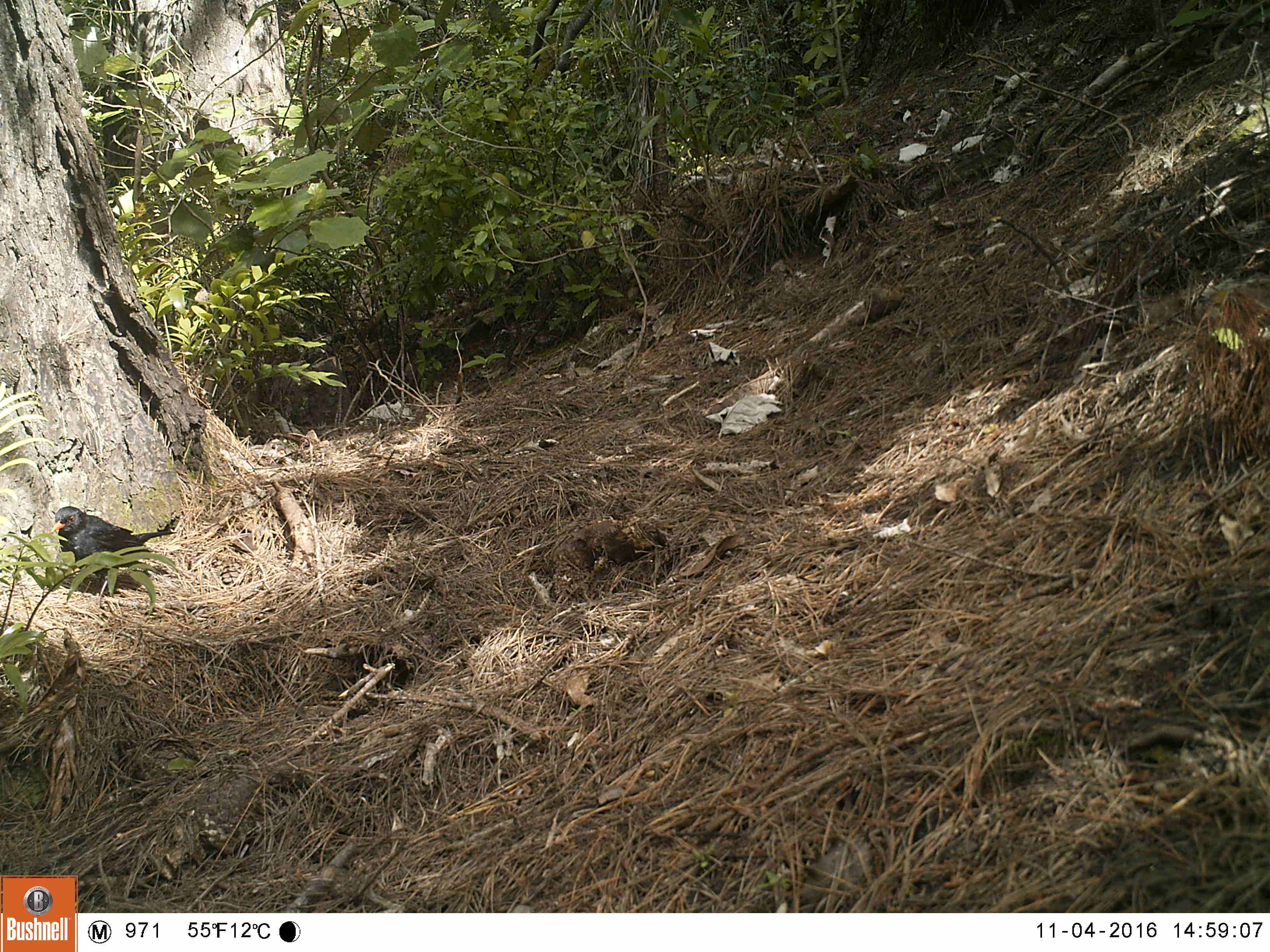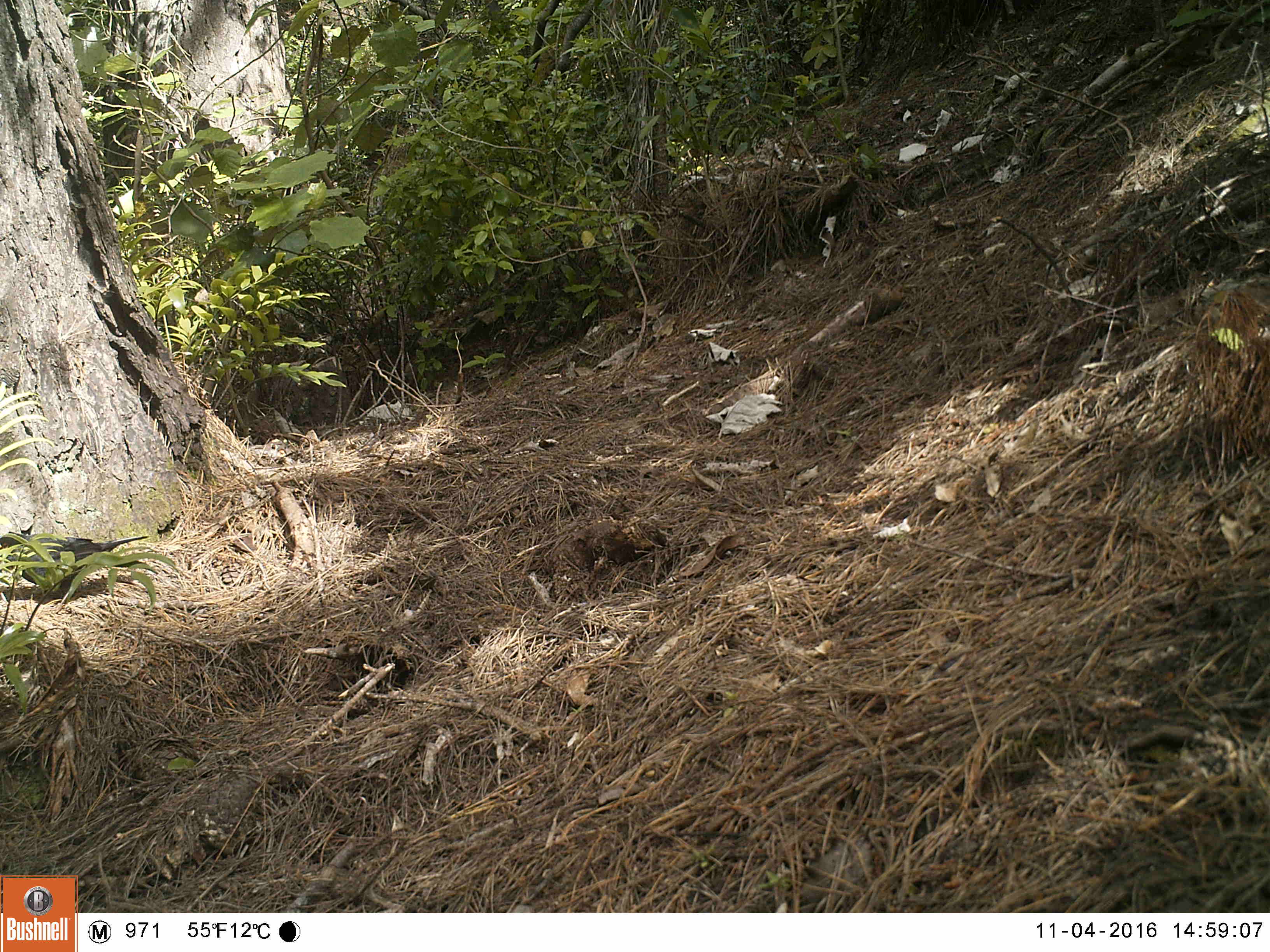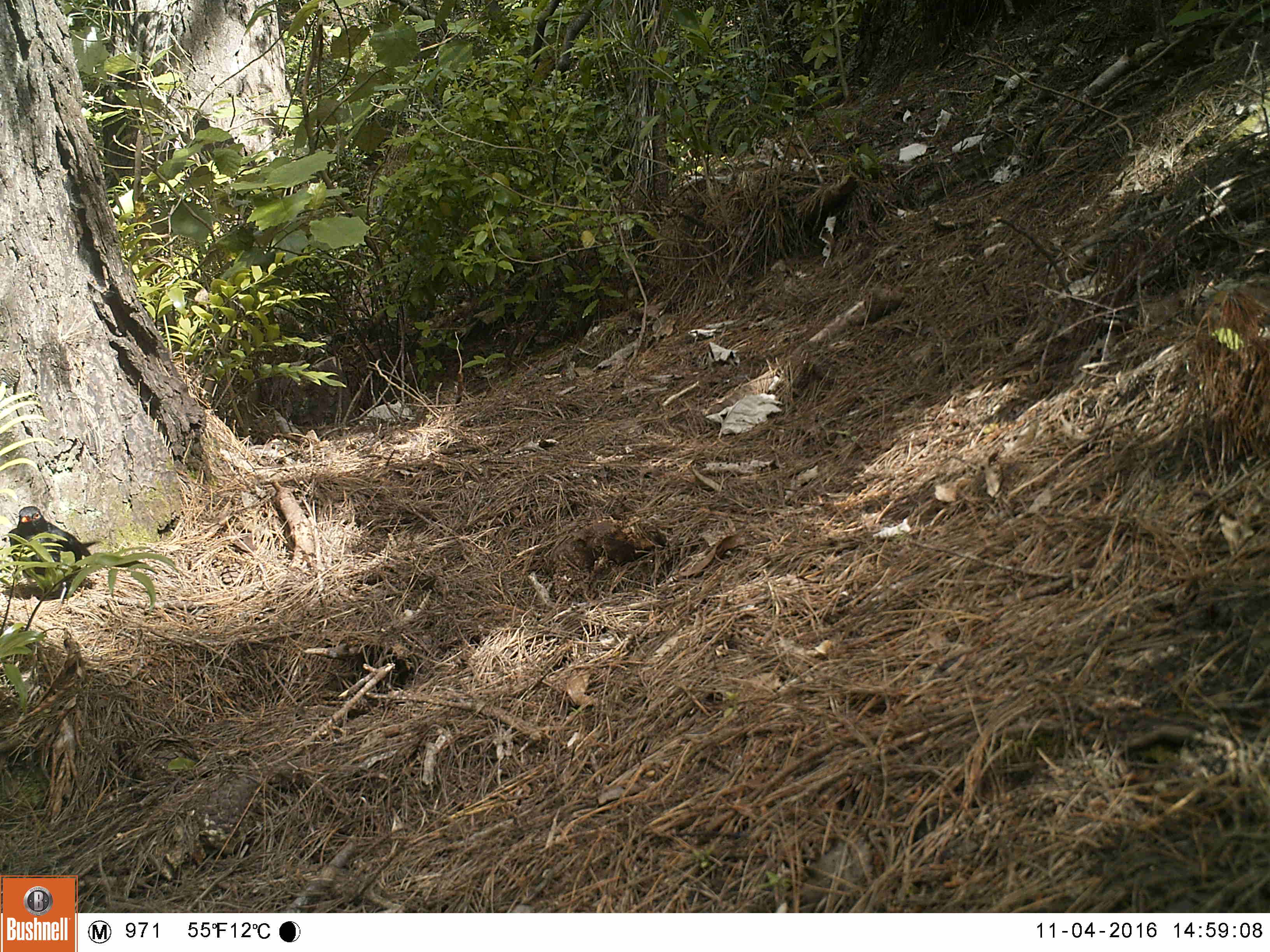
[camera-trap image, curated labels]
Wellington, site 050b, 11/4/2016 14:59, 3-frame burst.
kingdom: Animalia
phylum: Chordata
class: Aves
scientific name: Aves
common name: bird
Bird (Aves).